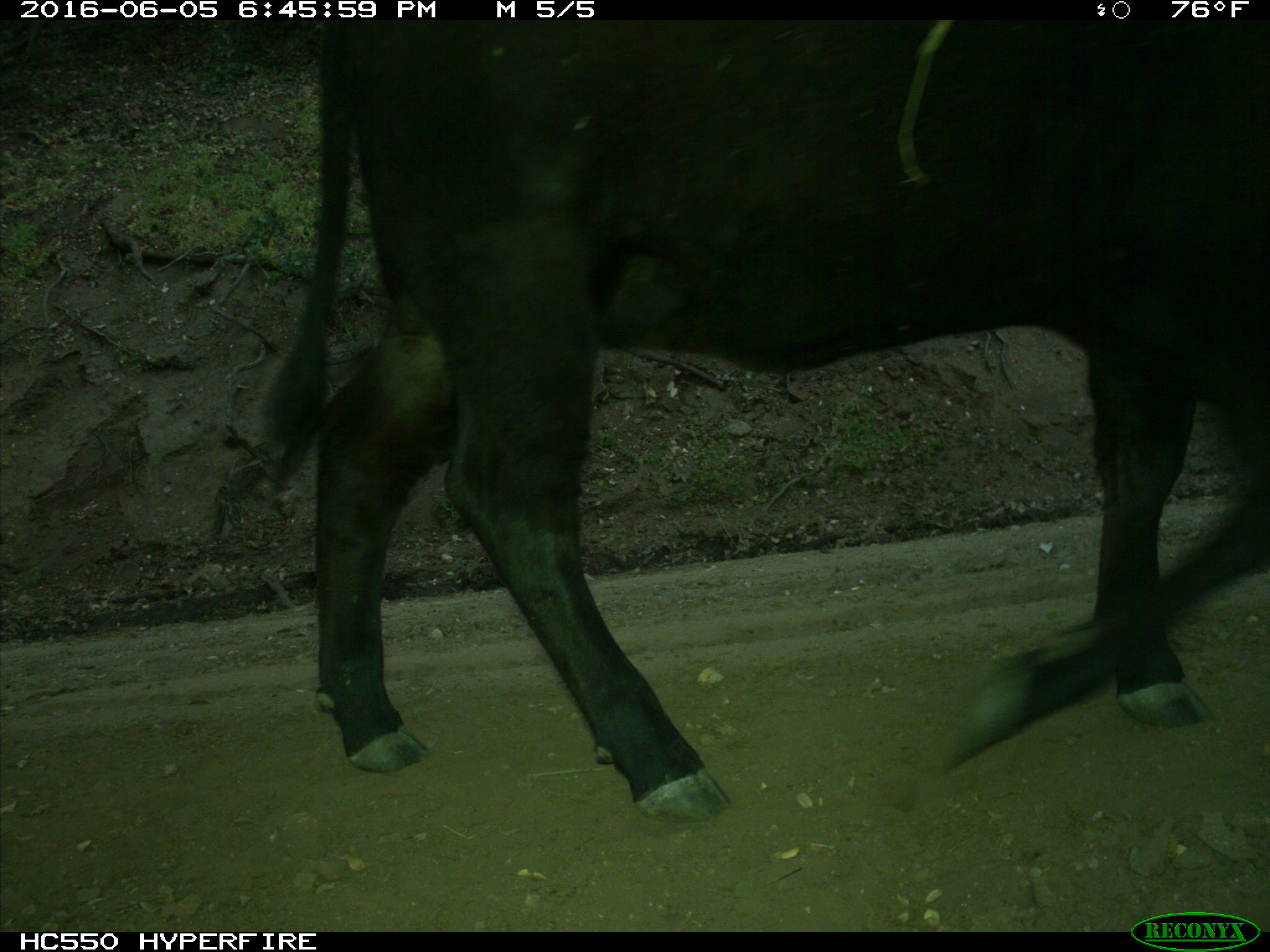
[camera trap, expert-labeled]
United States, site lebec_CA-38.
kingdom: Animalia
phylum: Chordata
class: Mammalia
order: Artiodactyla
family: Bovidae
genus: Bos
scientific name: Bos taurus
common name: domestic cow